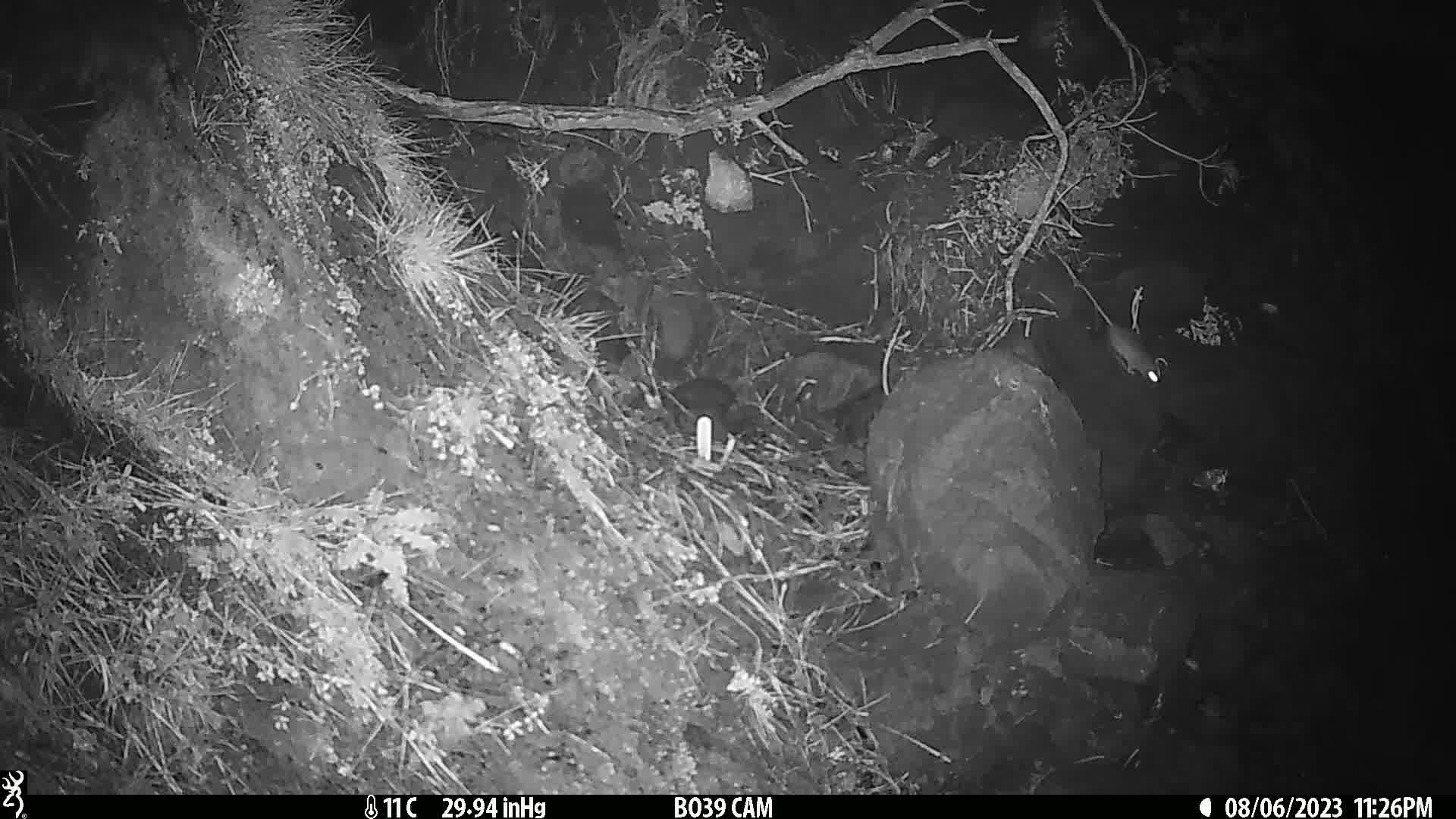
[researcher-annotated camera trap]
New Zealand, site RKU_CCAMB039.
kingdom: Animalia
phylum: Chordata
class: Mammalia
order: Rodentia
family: Muridae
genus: Rattus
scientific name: Rattus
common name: rat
Rat (Rattus).